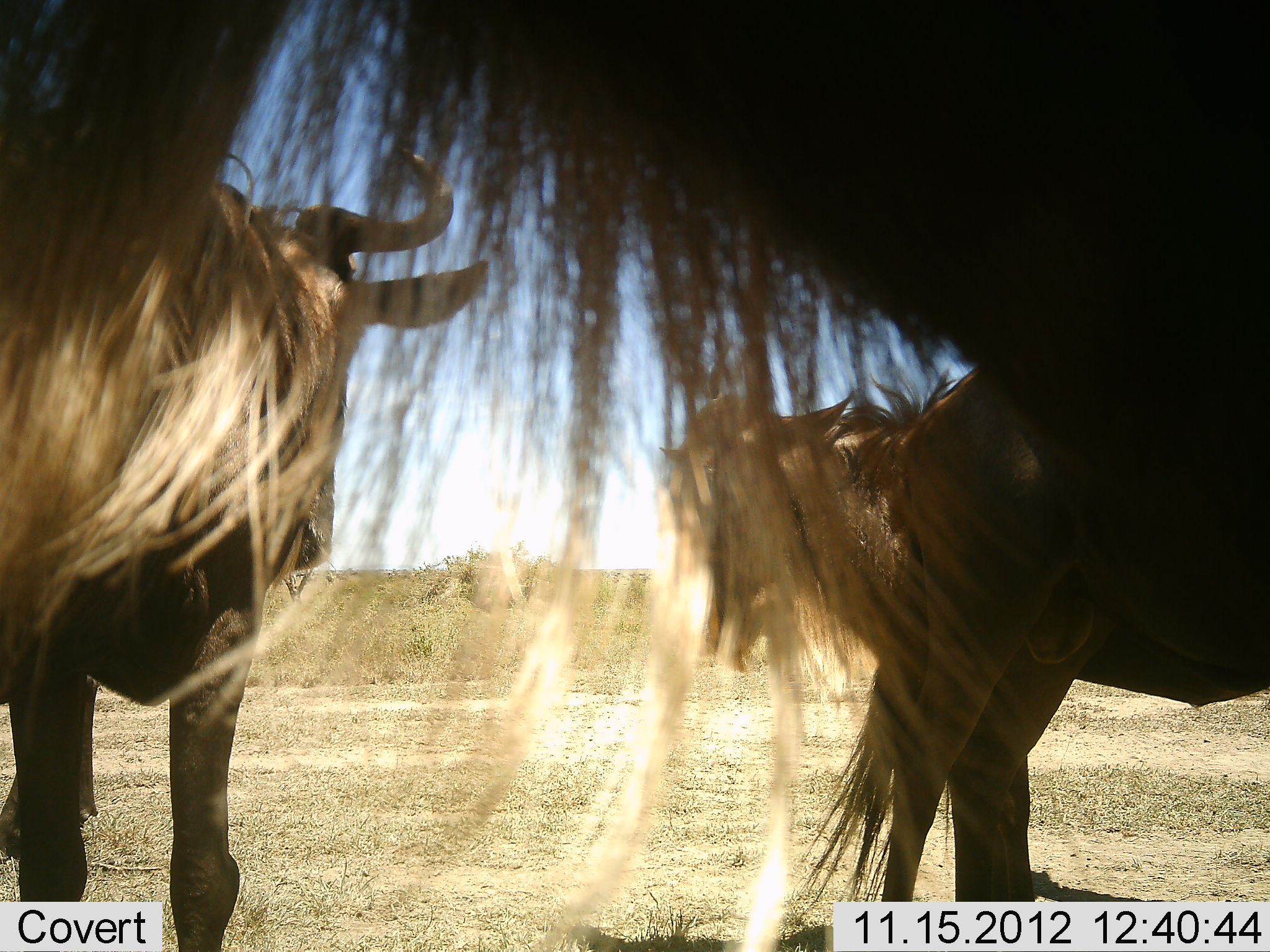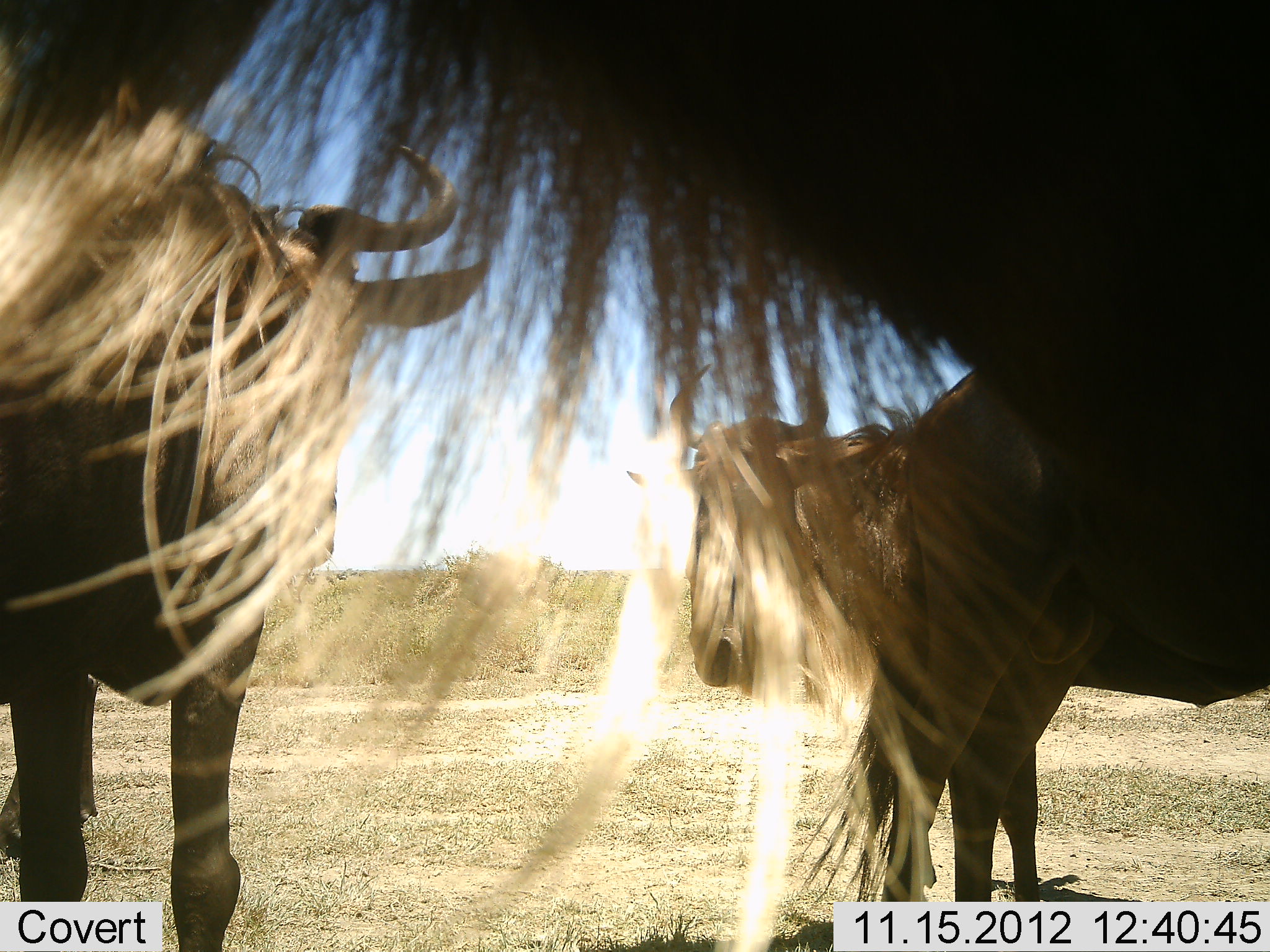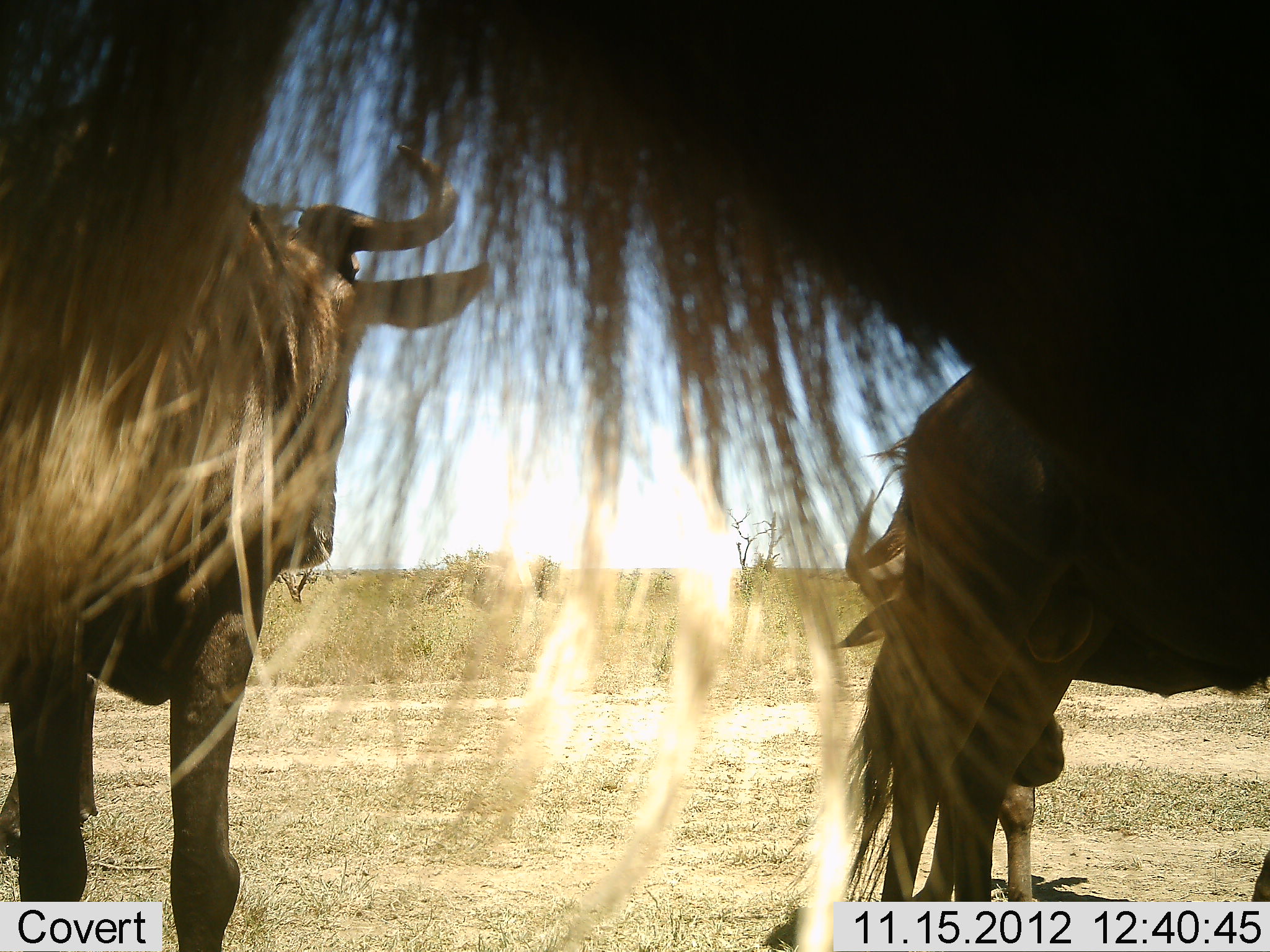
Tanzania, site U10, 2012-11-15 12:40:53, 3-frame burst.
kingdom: Animalia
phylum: Chordata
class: Mammalia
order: Artiodactyla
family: Bovidae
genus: Connochaetes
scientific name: Connochaetes taurinus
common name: blue wildebeest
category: wildebeest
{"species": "wildebeest (blue wildebeest) (Connochaetes taurinus)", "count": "4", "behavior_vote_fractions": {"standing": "100%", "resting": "0%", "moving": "0%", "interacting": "0%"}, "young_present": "0%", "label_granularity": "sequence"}